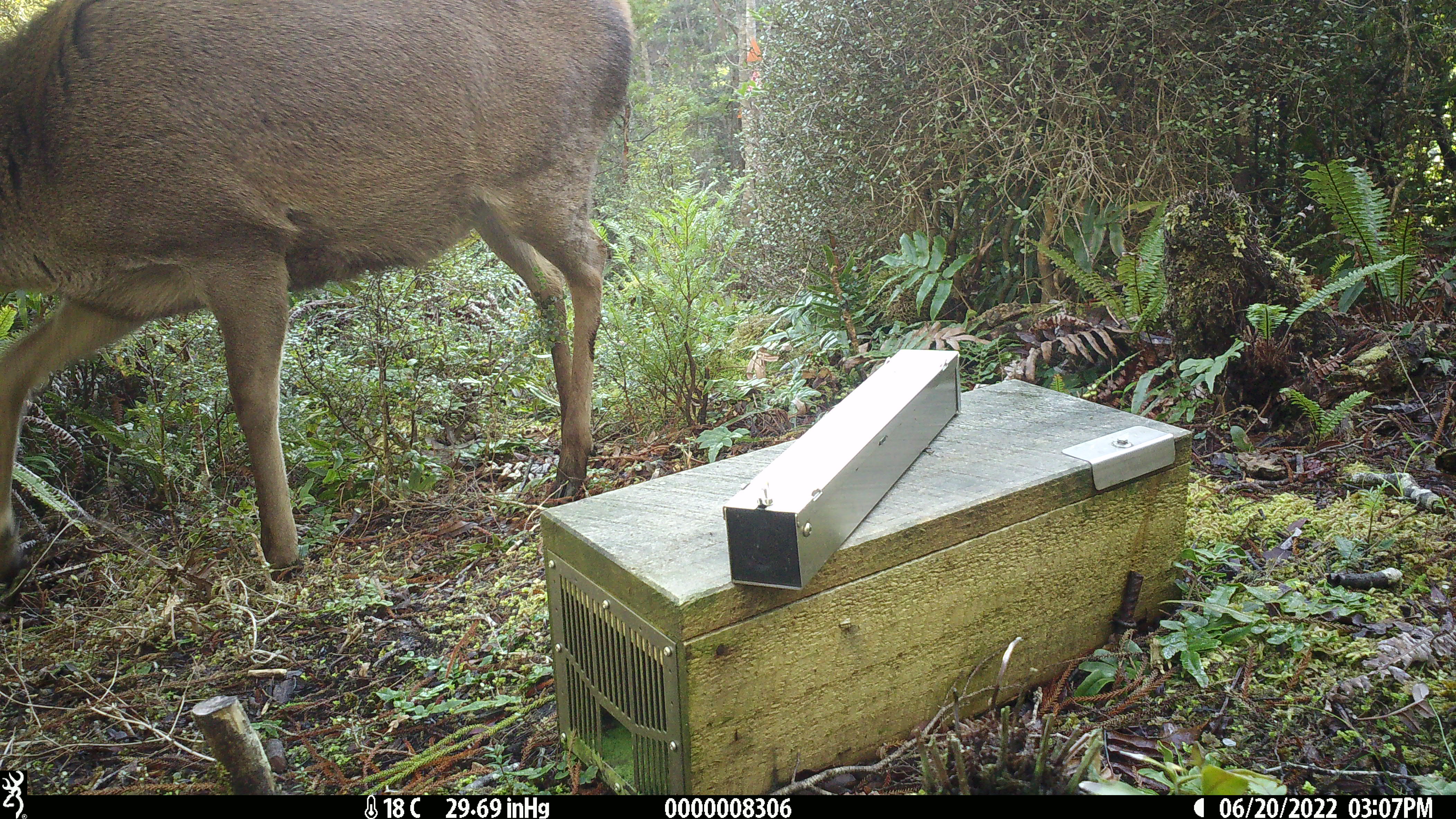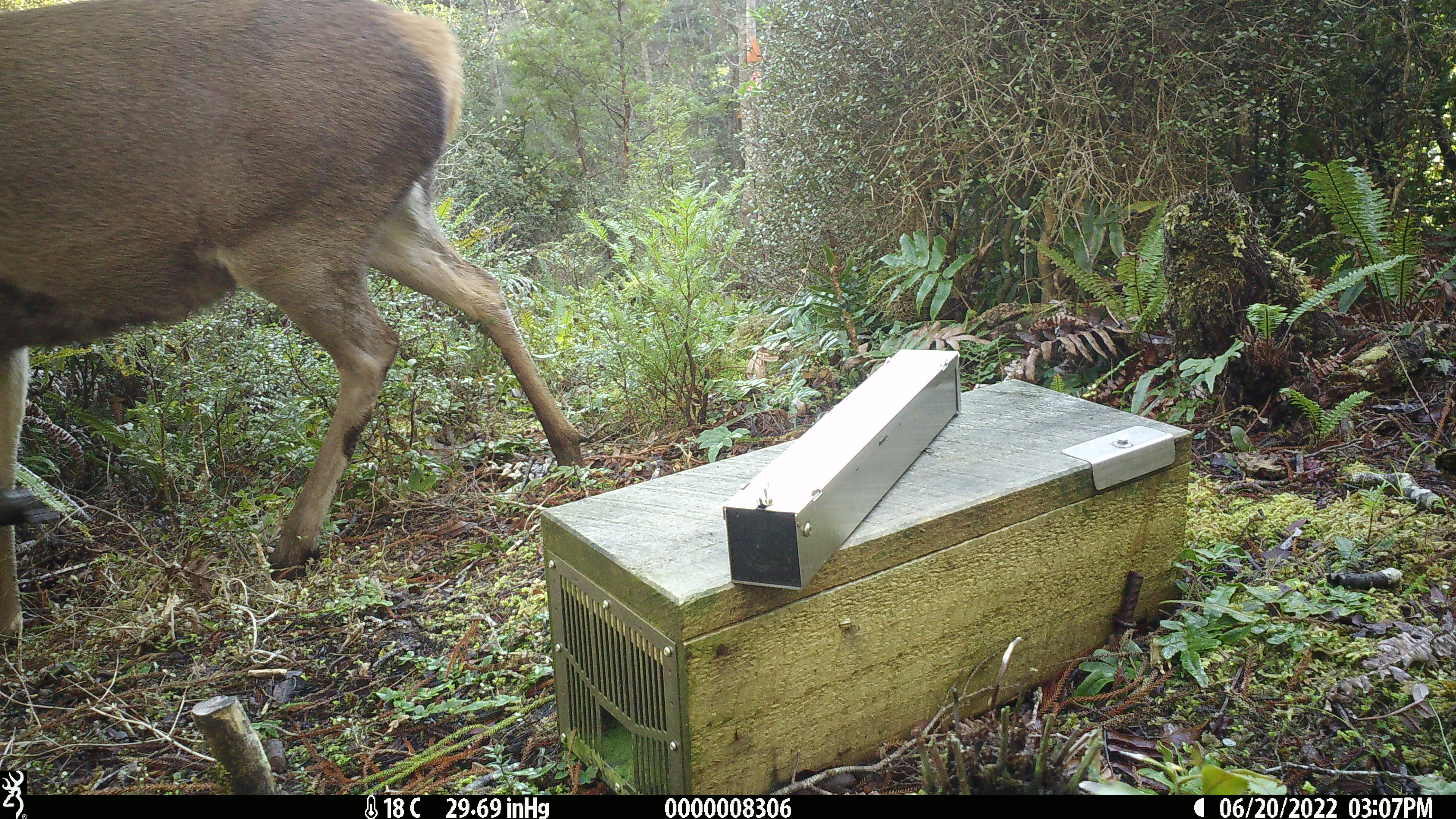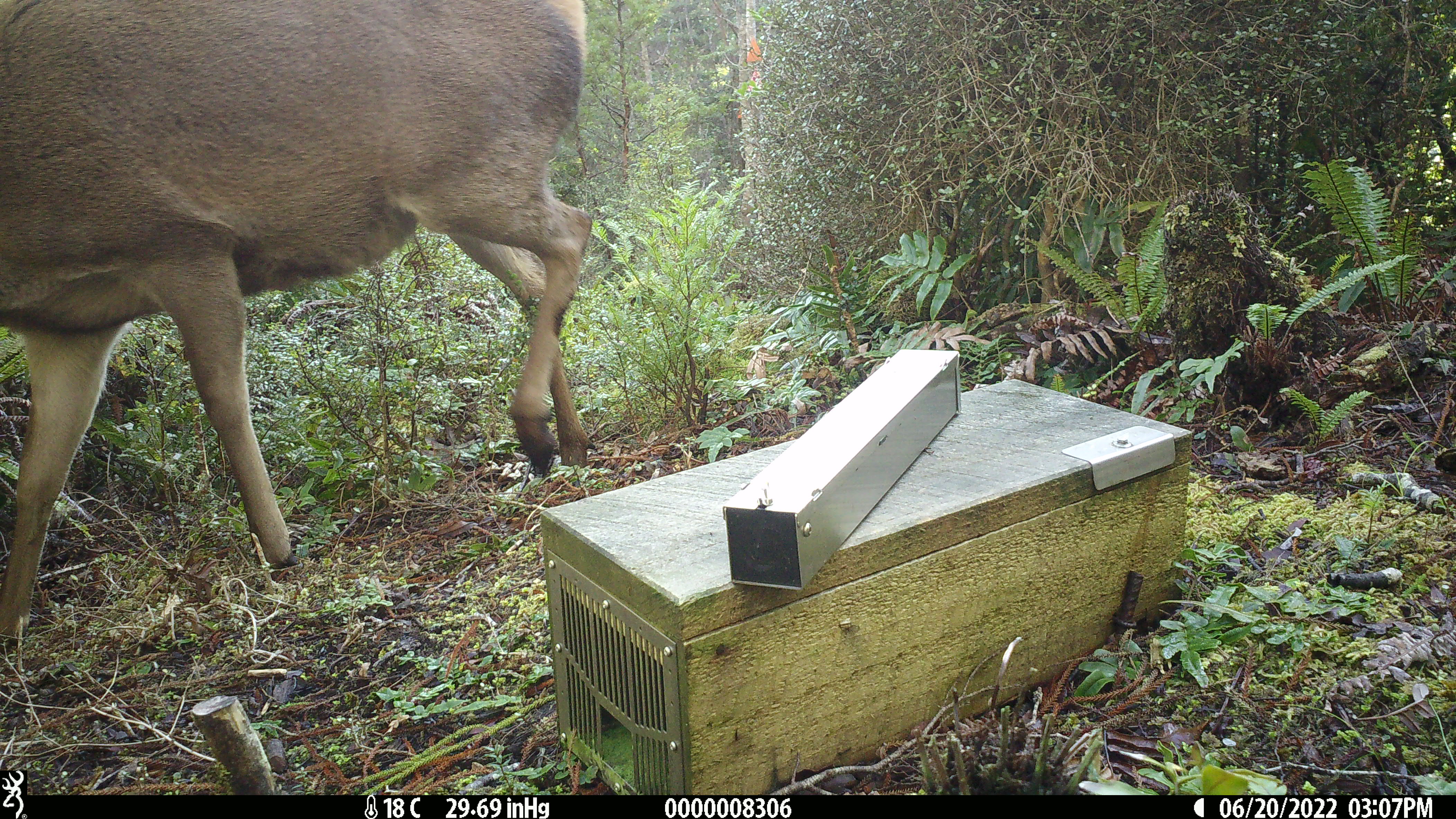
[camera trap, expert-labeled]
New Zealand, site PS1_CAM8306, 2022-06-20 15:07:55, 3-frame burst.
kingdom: Animalia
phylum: Chordata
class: Mammalia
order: Artiodactyla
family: Cervidae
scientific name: Cervidae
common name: deer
Deer (Cervidae).